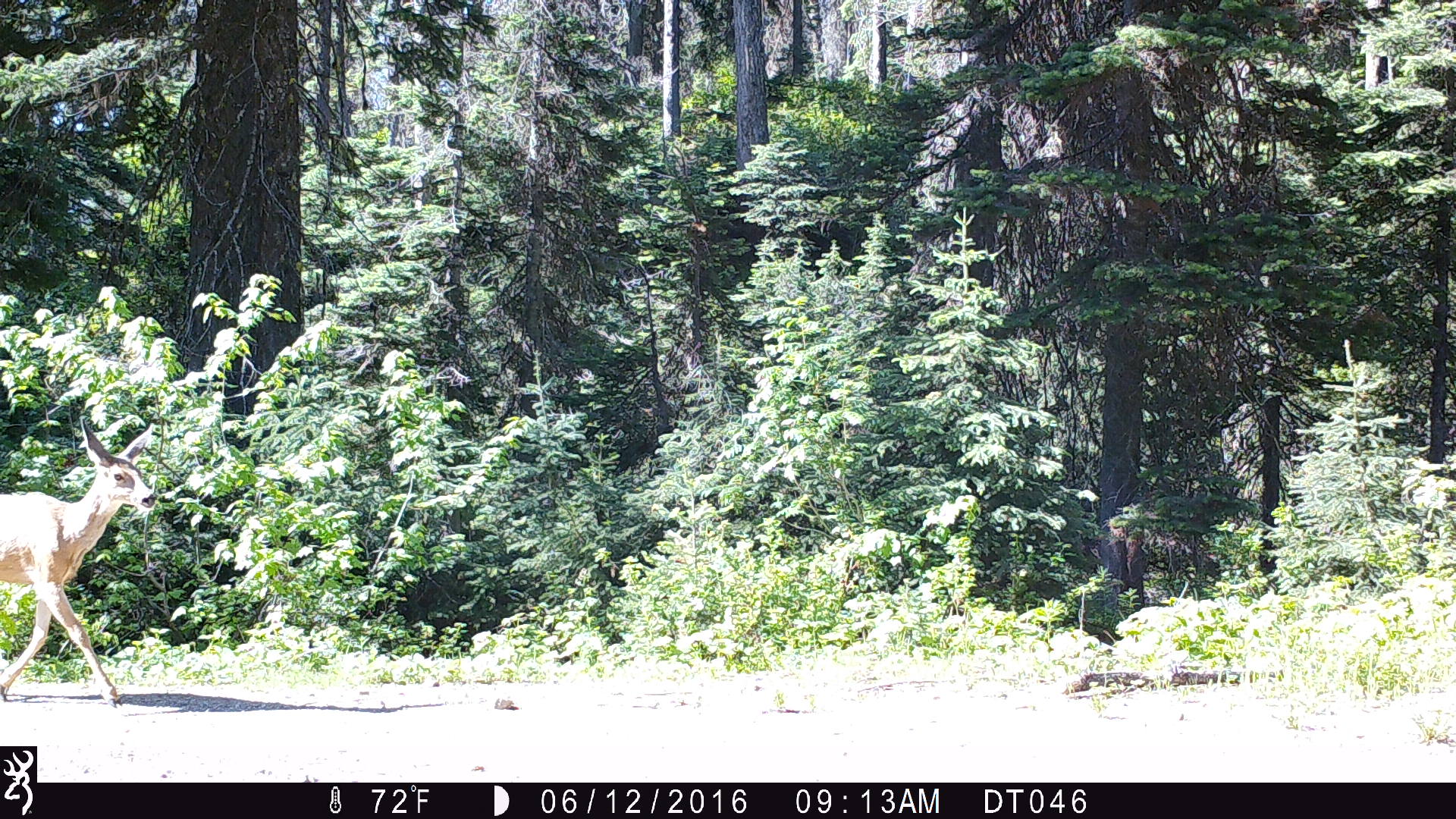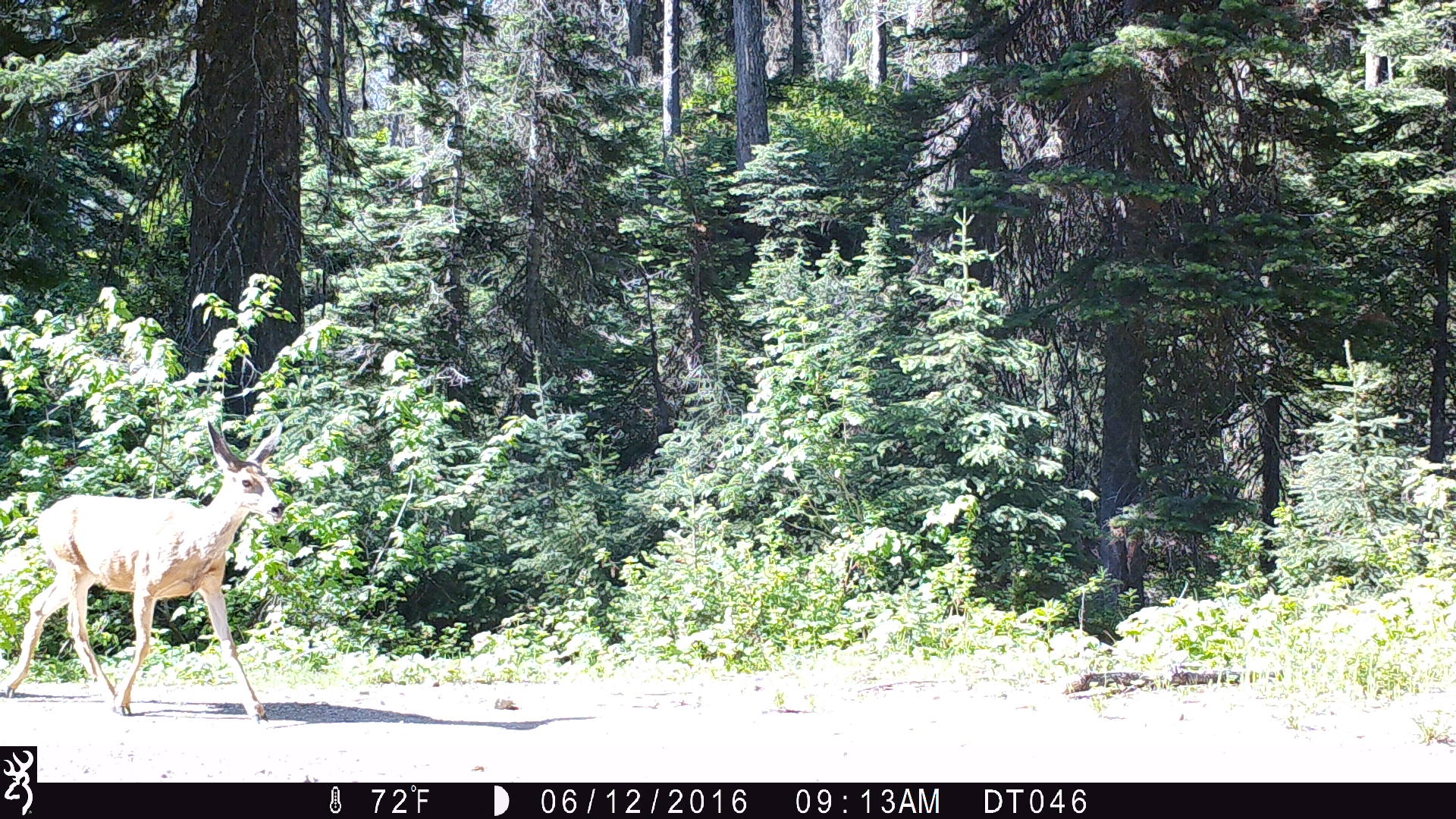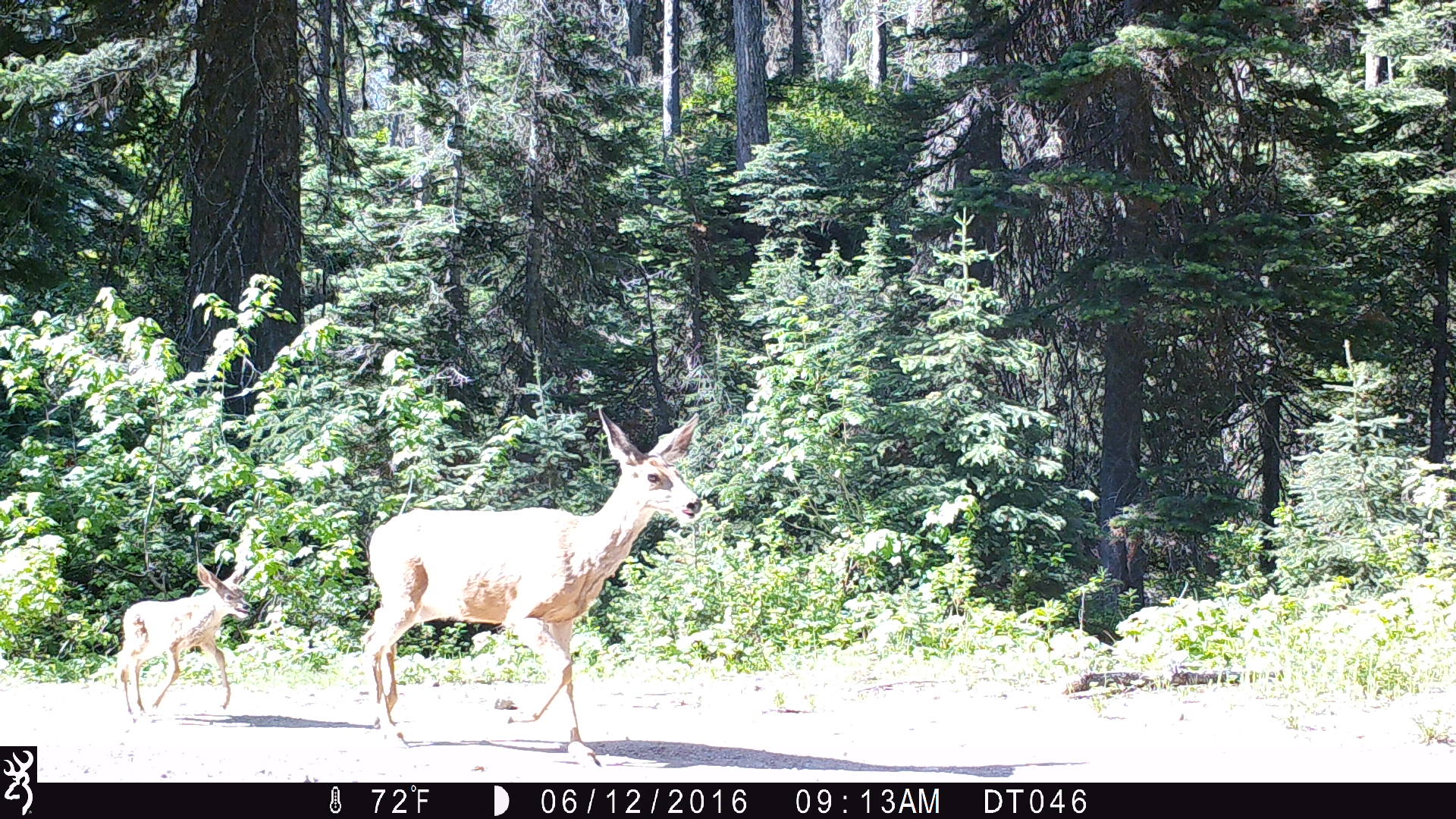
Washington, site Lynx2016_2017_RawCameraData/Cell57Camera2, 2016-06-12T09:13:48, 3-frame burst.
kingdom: Animalia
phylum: Chordata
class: Mammalia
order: Artiodactyla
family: Cervidae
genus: Odocoileus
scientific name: Odocoileus hemionus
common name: mule deer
Odocoileus hemionus (mule deer). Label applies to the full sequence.